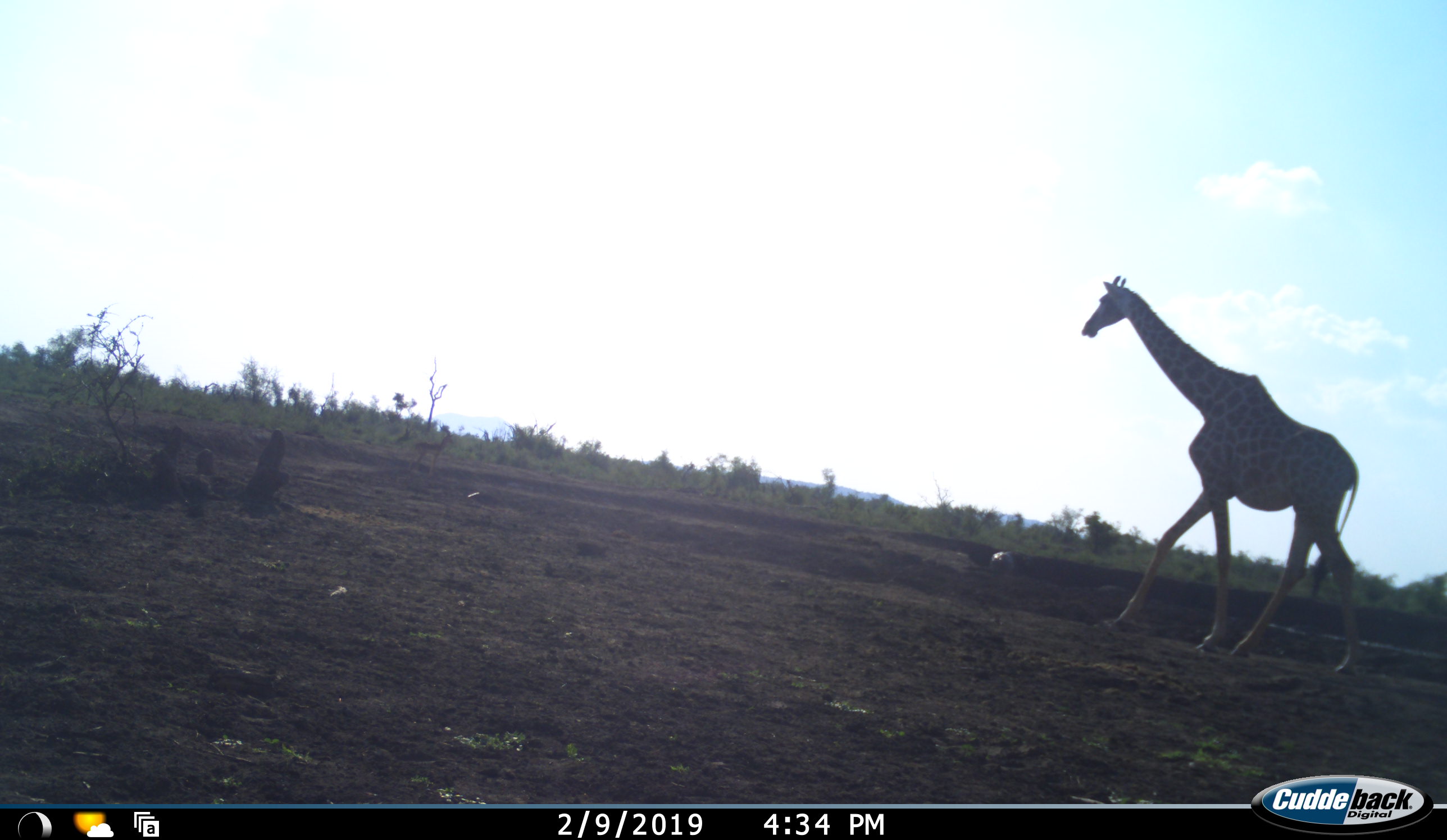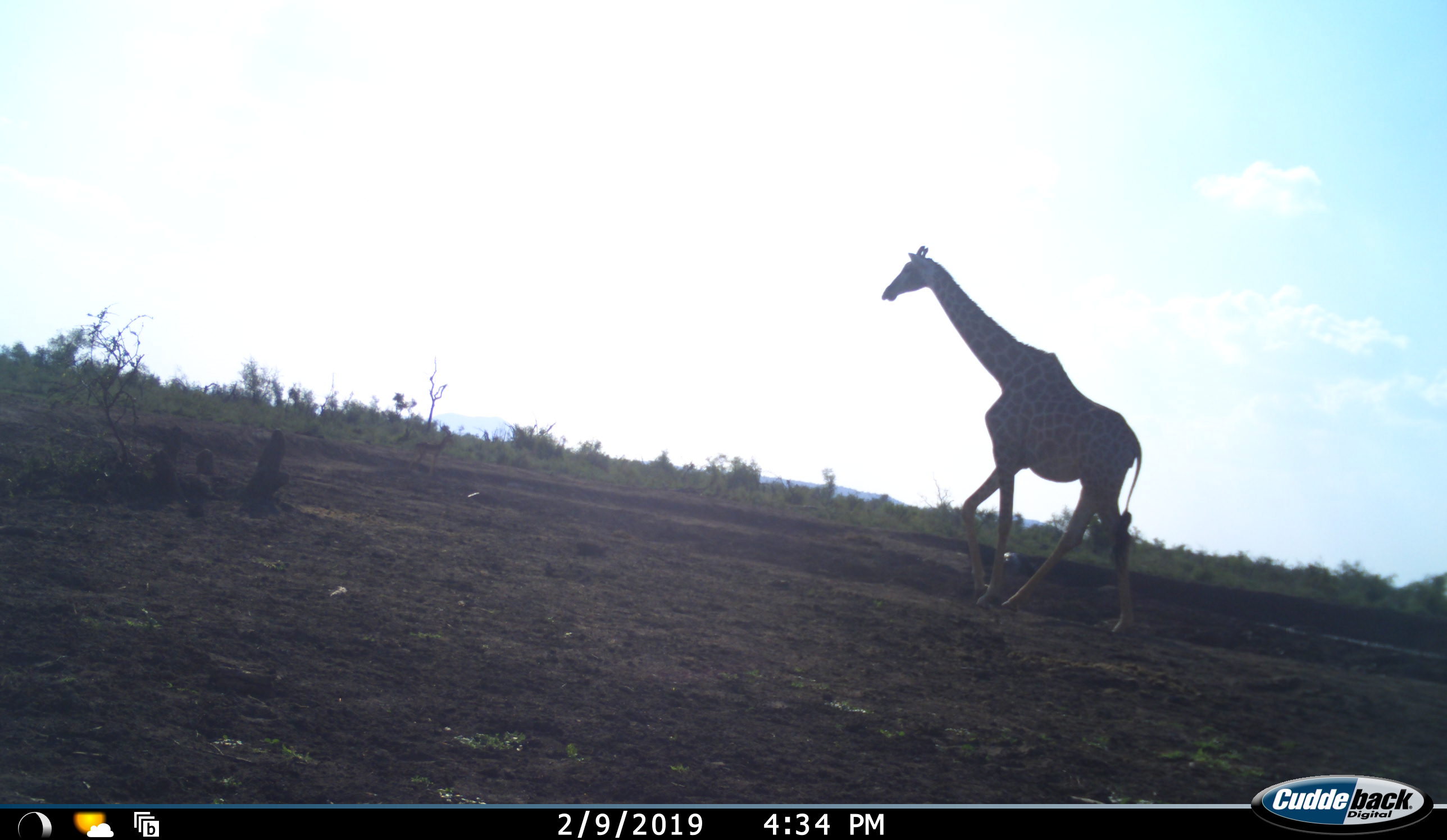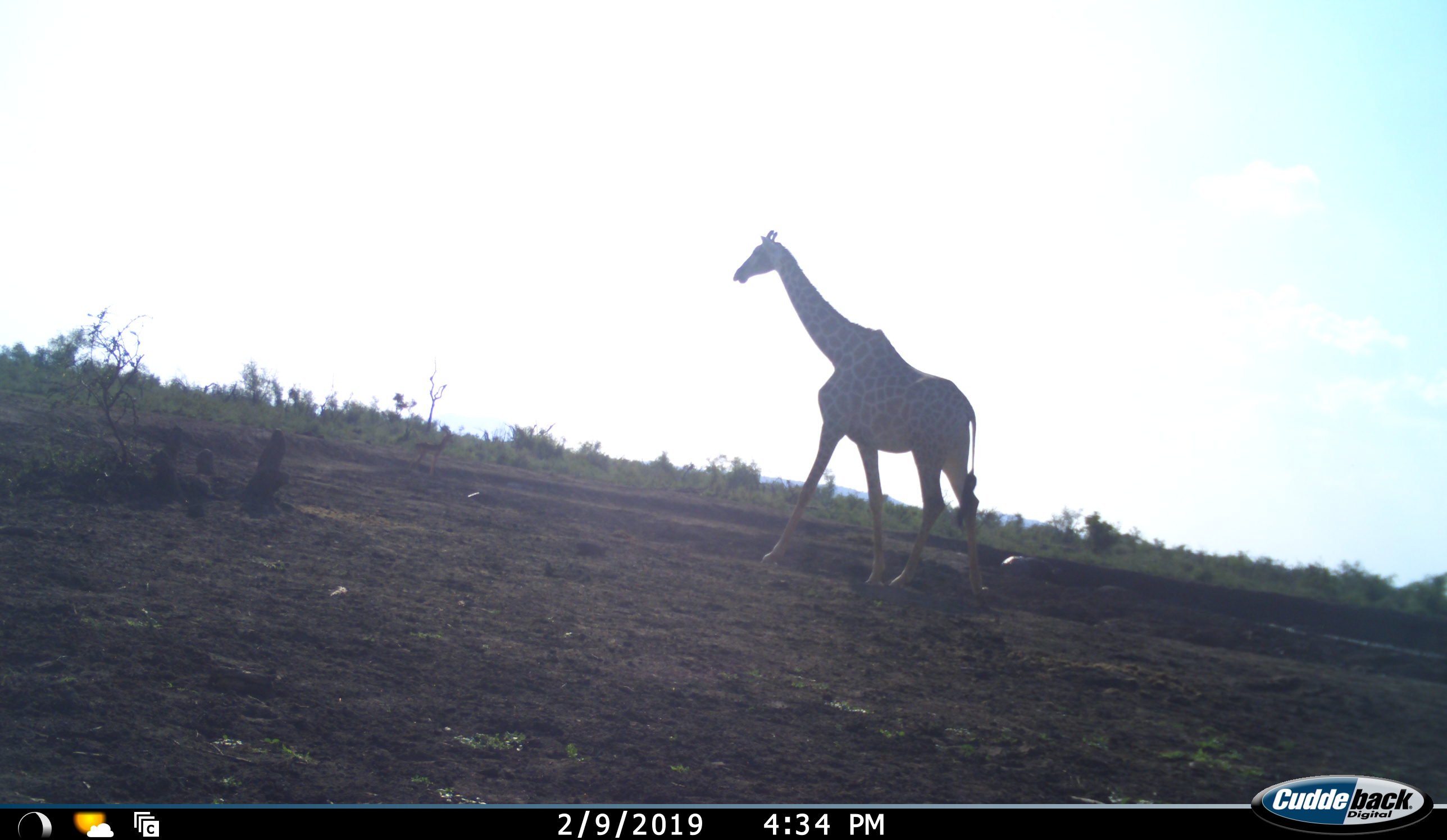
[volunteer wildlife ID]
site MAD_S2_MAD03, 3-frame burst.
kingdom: Animalia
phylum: Chordata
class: Mammalia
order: Artiodactyla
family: Giraffidae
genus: Giraffa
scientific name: Giraffa camelopardalis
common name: giraffe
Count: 1.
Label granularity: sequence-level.